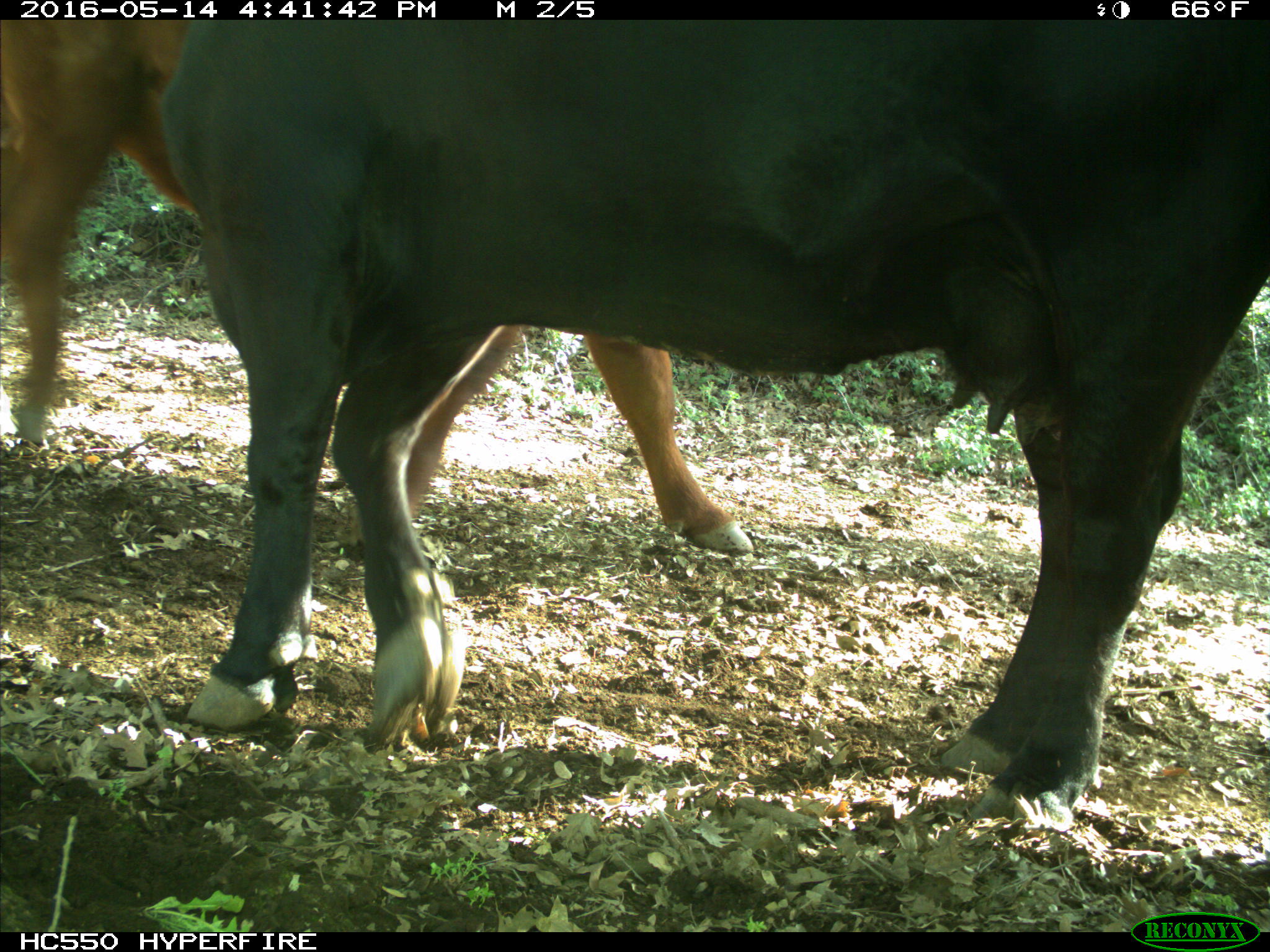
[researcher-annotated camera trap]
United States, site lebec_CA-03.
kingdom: Animalia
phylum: Chordata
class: Mammalia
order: Artiodactyla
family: Bovidae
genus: Bos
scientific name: Bos taurus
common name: domestic cow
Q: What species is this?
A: Bos taurus (domestic cow).